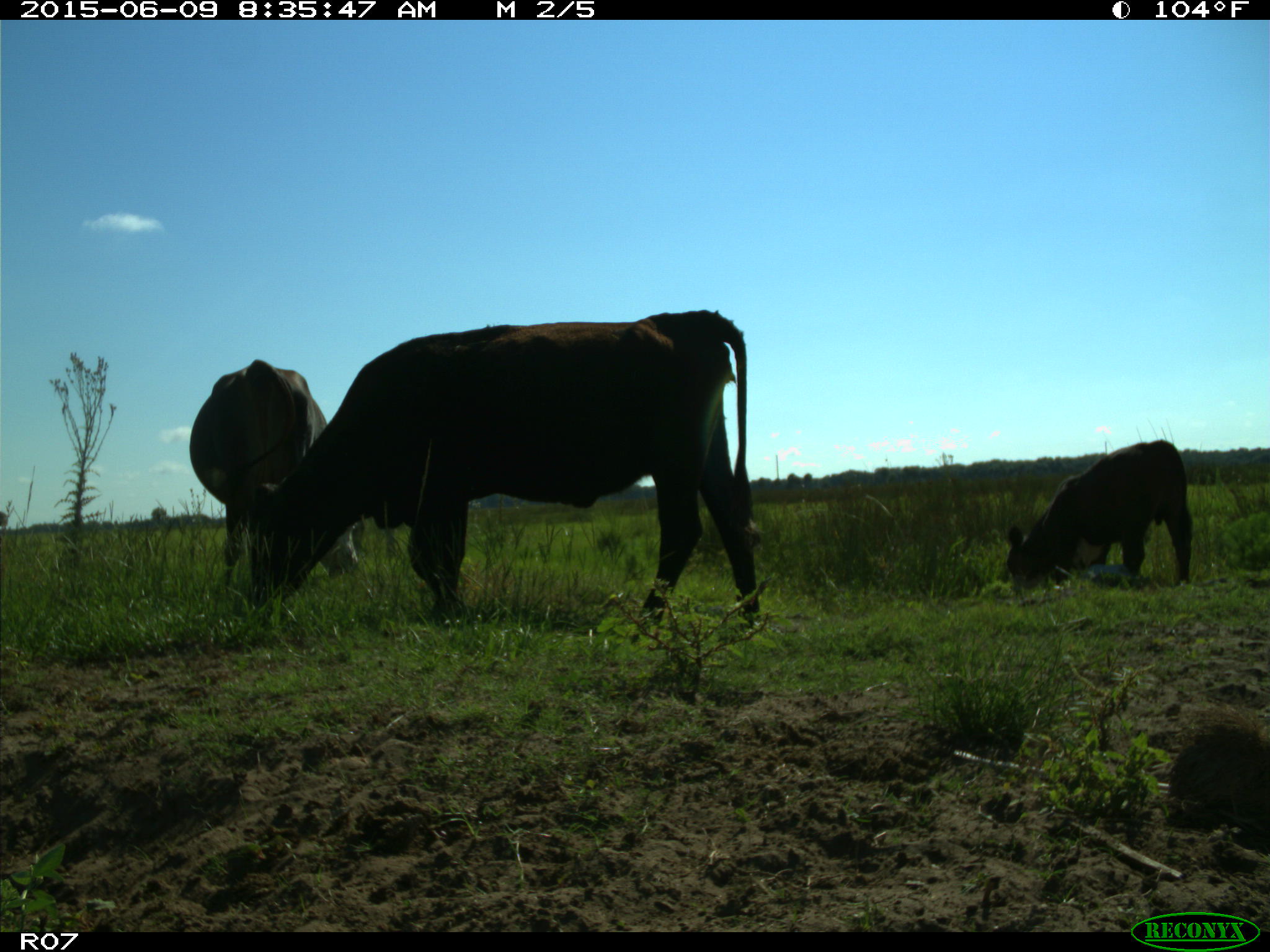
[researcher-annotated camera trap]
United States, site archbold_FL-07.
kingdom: Animalia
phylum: Chordata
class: Mammalia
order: Artiodactyla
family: Bovidae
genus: Bos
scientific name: Bos taurus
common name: domestic cow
Bos taurus (domestic cow).